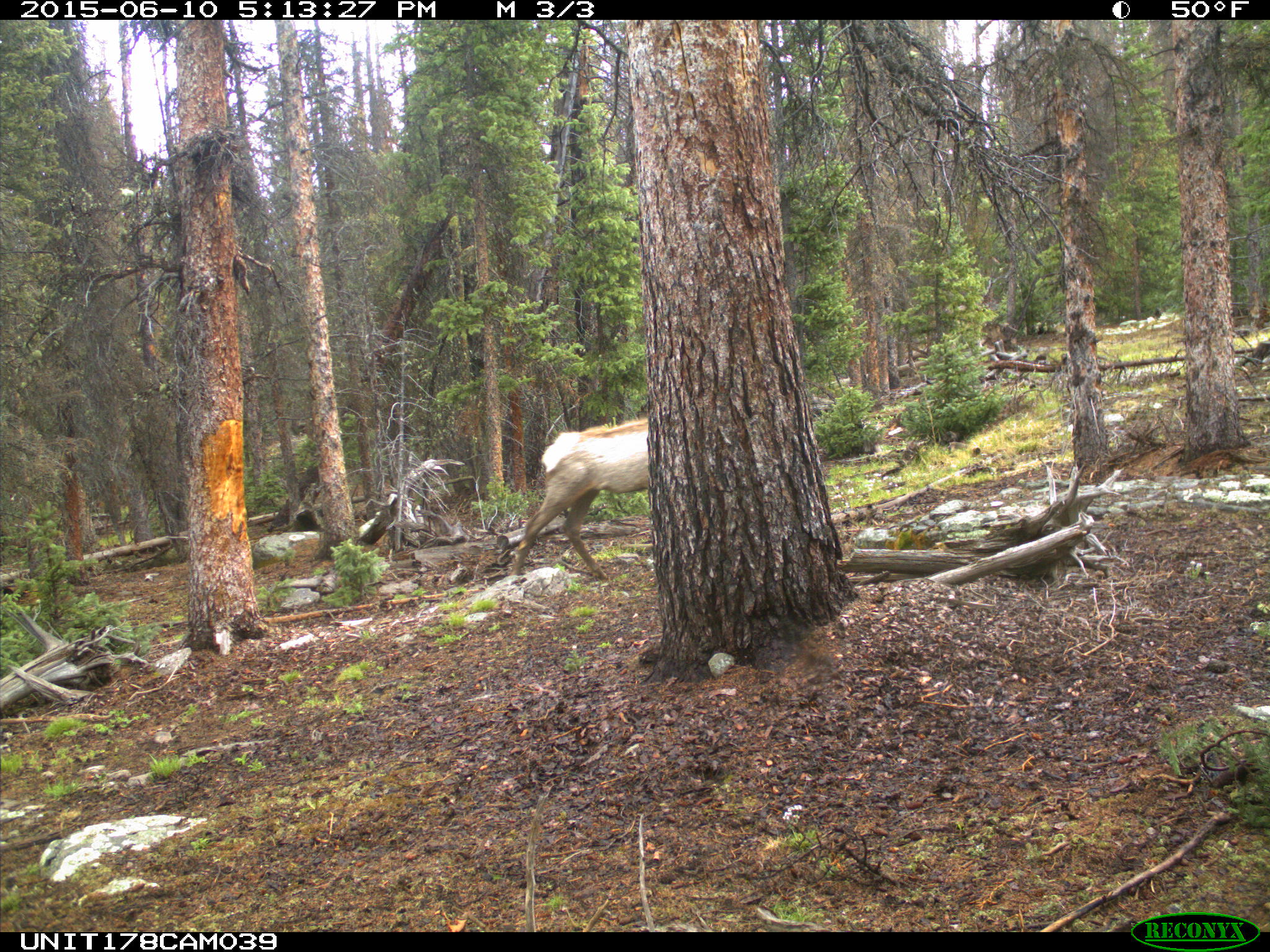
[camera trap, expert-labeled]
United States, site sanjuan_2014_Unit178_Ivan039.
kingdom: Animalia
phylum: Chordata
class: Mammalia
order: Artiodactyla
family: Cervidae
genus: Cervus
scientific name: Cervus elaphus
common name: red deer